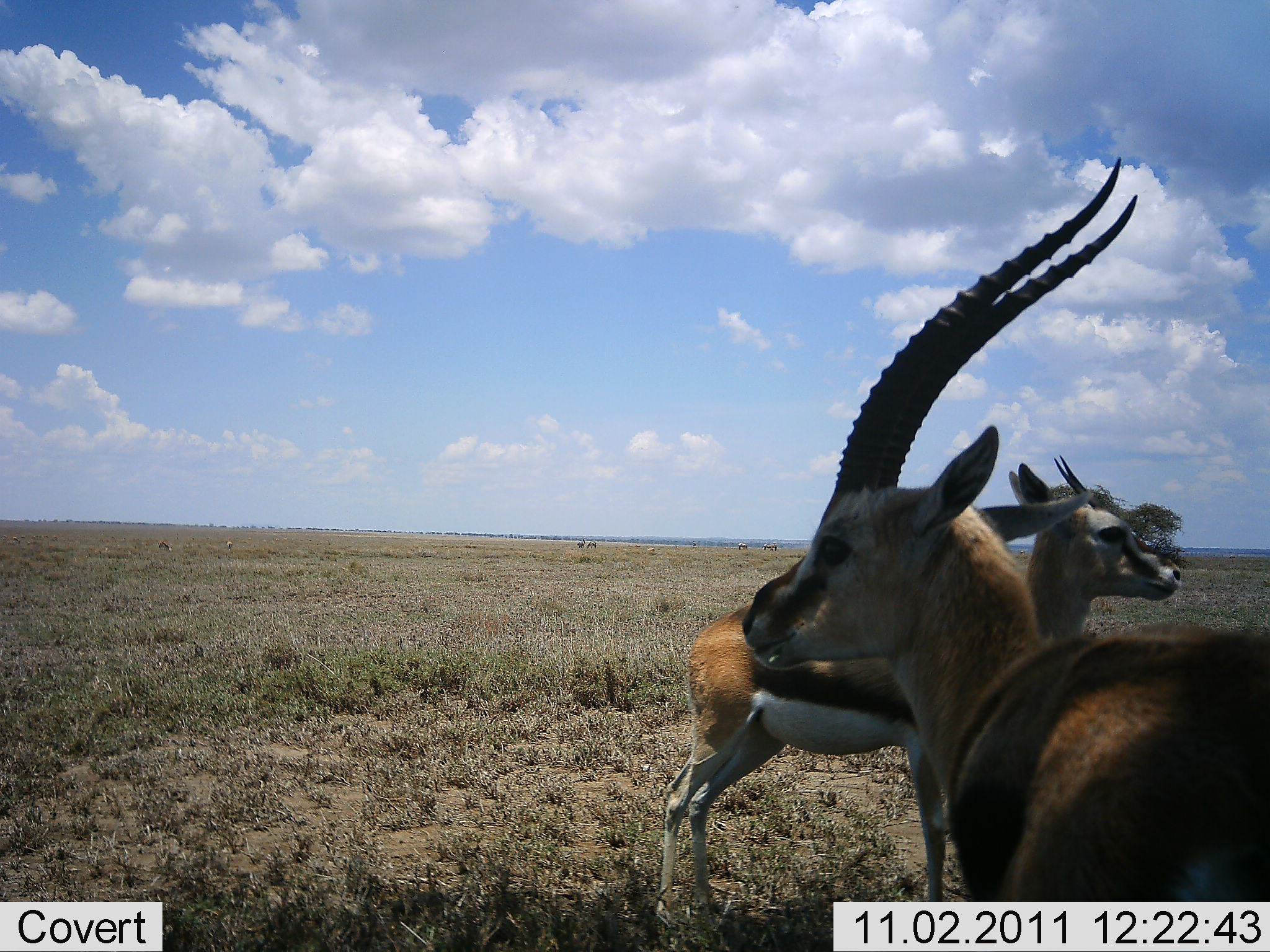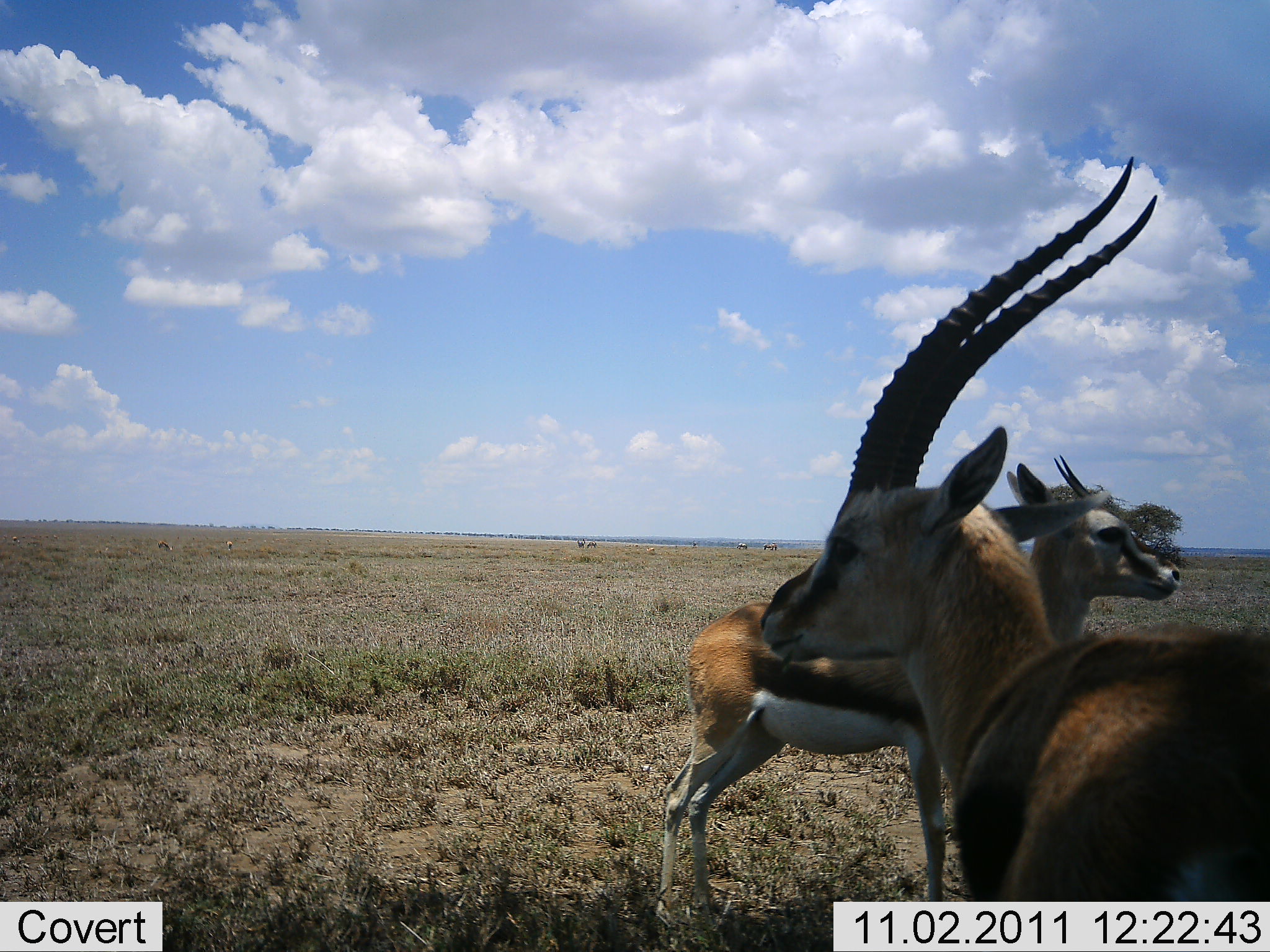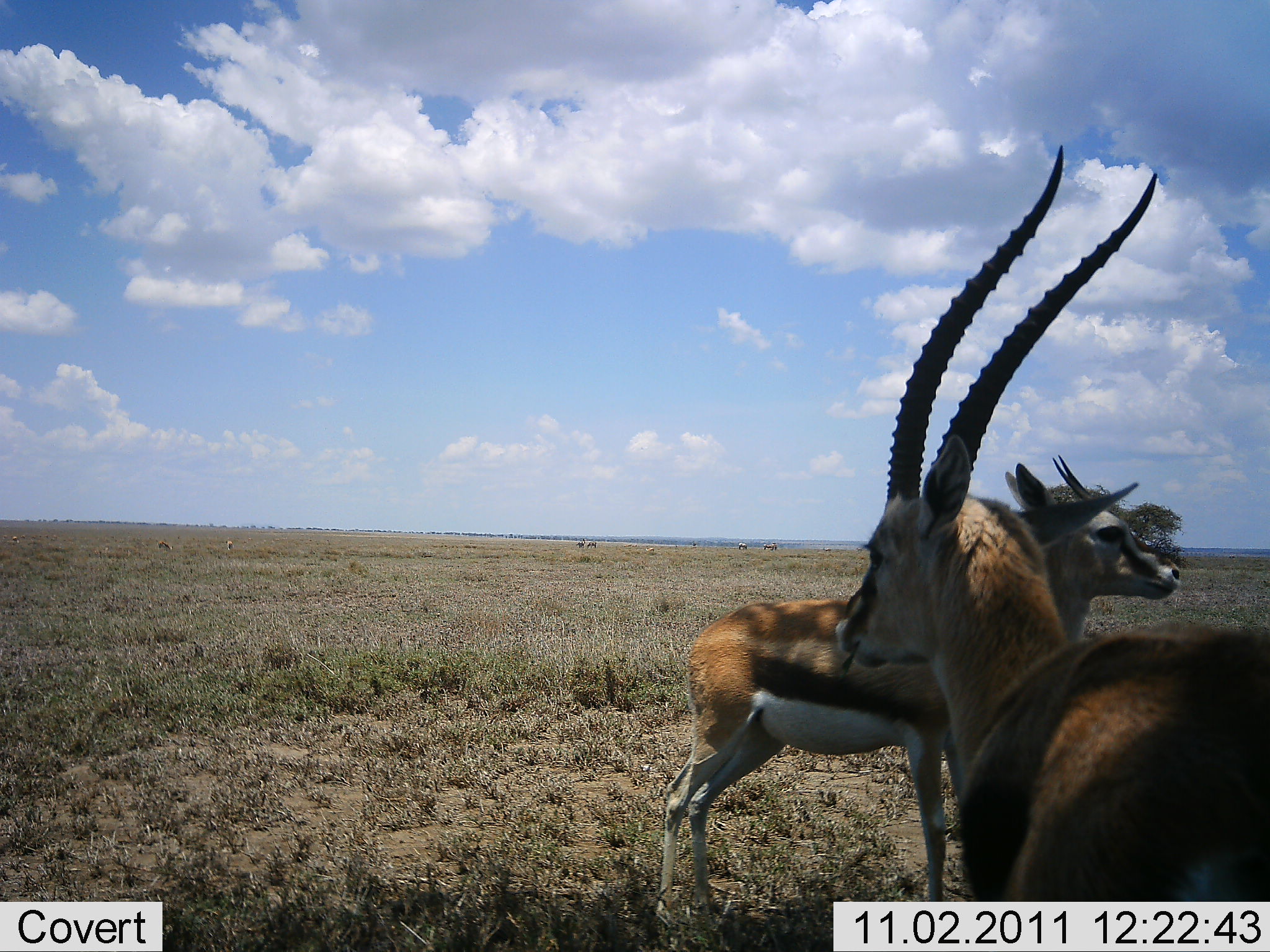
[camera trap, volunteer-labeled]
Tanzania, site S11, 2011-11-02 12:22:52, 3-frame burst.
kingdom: Animalia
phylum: Chordata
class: Mammalia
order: Artiodactyla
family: Bovidae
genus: Eudorcas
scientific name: Eudorcas thomsonii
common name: thomson's gazelle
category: gazellethomsons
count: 2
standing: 100%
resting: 8%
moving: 0%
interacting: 0%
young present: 0%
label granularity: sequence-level